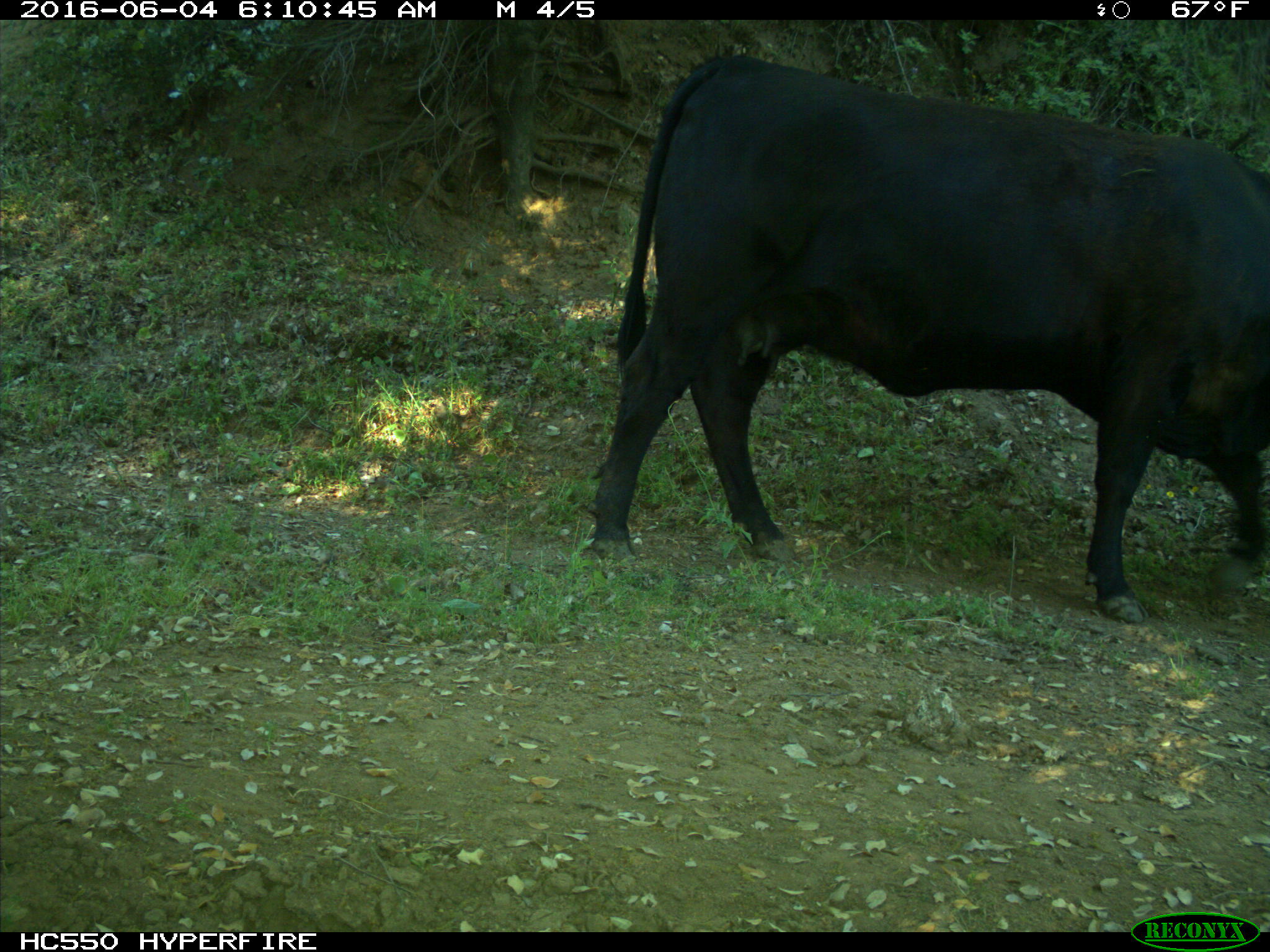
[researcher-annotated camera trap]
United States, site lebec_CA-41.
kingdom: Animalia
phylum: Chordata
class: Mammalia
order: Artiodactyla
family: Bovidae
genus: Bos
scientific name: Bos taurus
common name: domestic cow